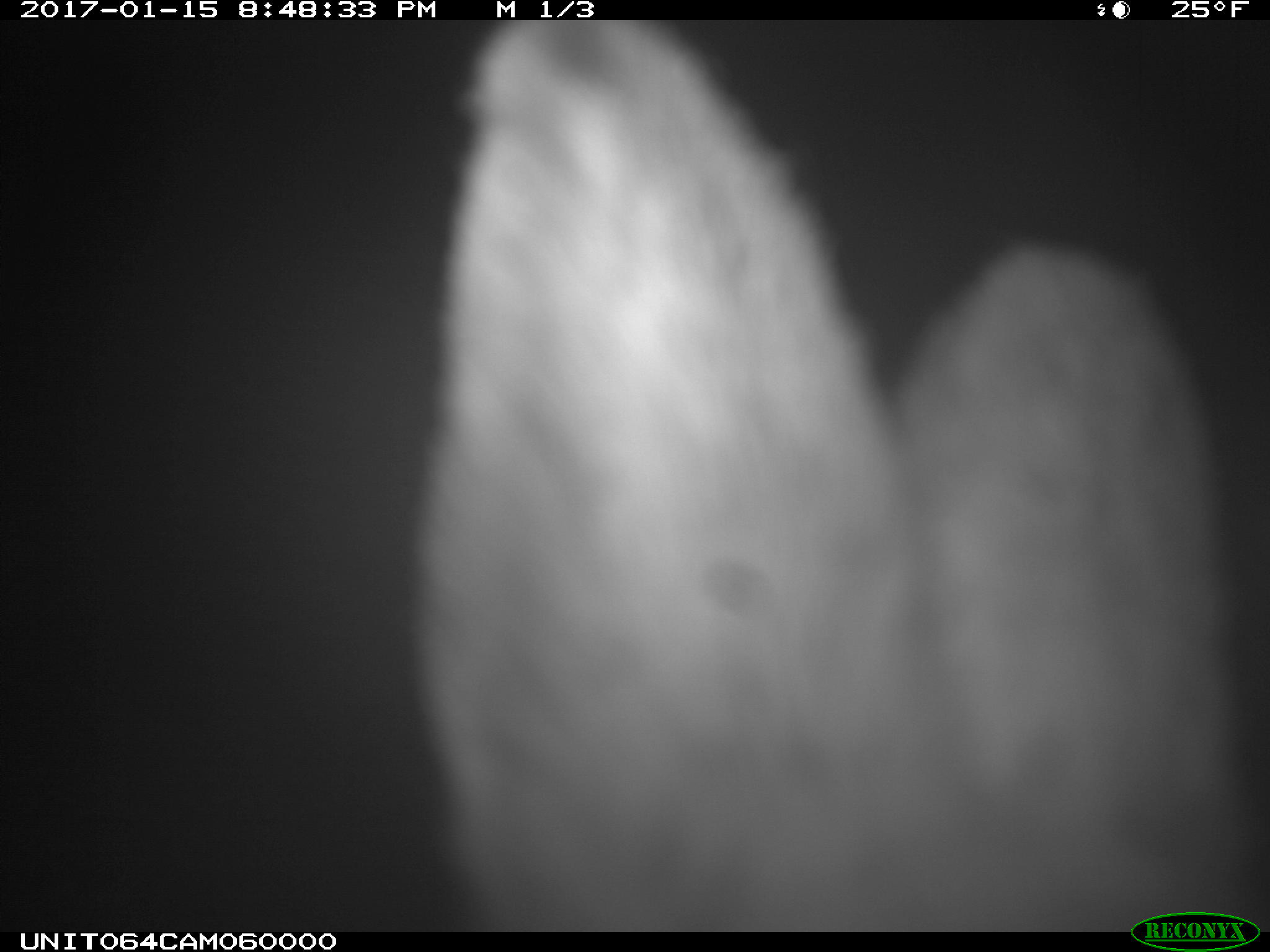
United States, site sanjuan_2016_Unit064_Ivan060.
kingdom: Animalia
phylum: Chordata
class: Mammalia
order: Lagomorpha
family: Leporidae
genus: Lepus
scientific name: Lepus americanus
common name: snowshoe hare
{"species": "Lepus americanus (snowshoe hare)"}